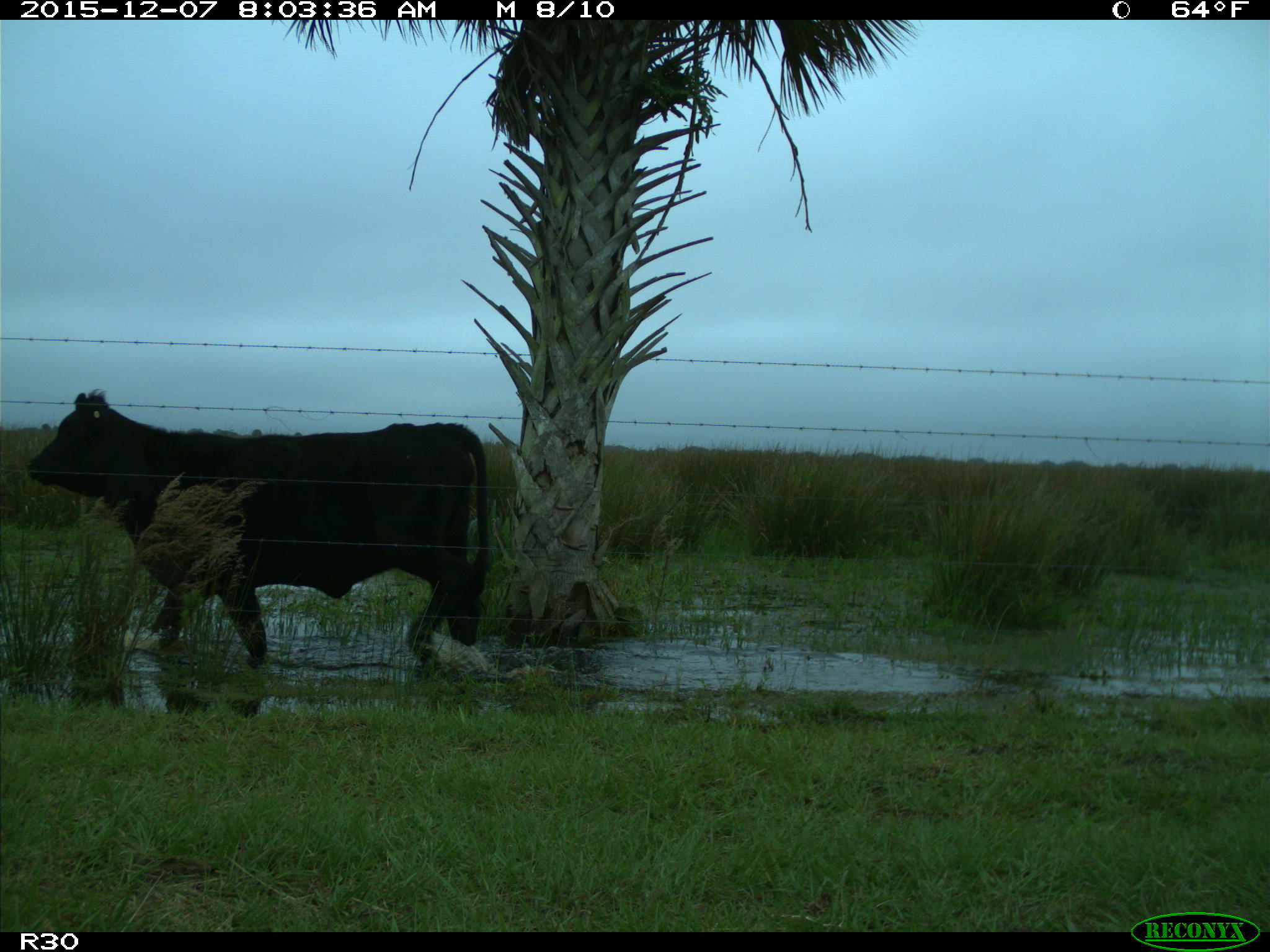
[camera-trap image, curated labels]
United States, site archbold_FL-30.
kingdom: Animalia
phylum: Chordata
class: Mammalia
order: Artiodactyla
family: Bovidae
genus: Bos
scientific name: Bos taurus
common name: domestic cow